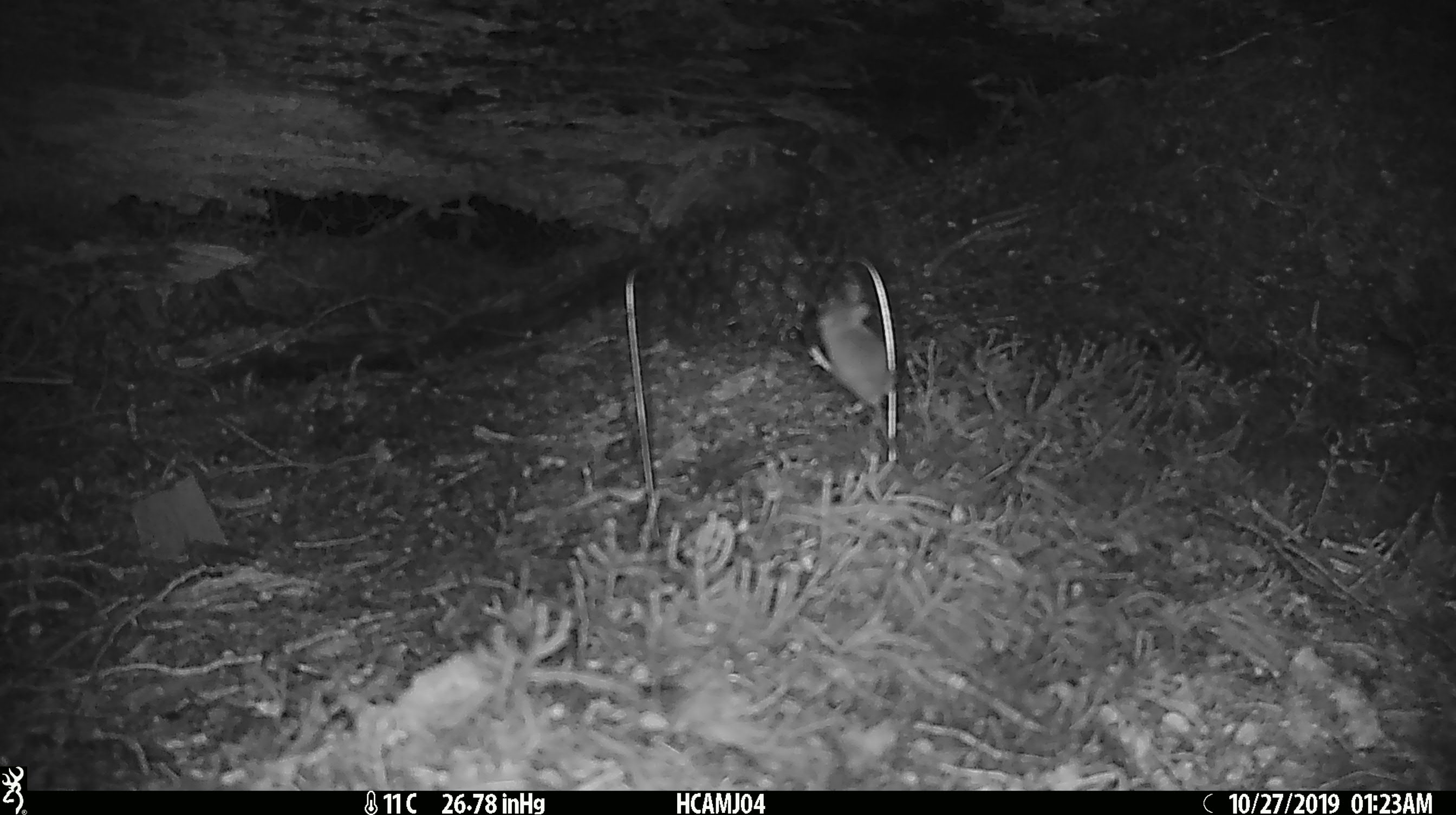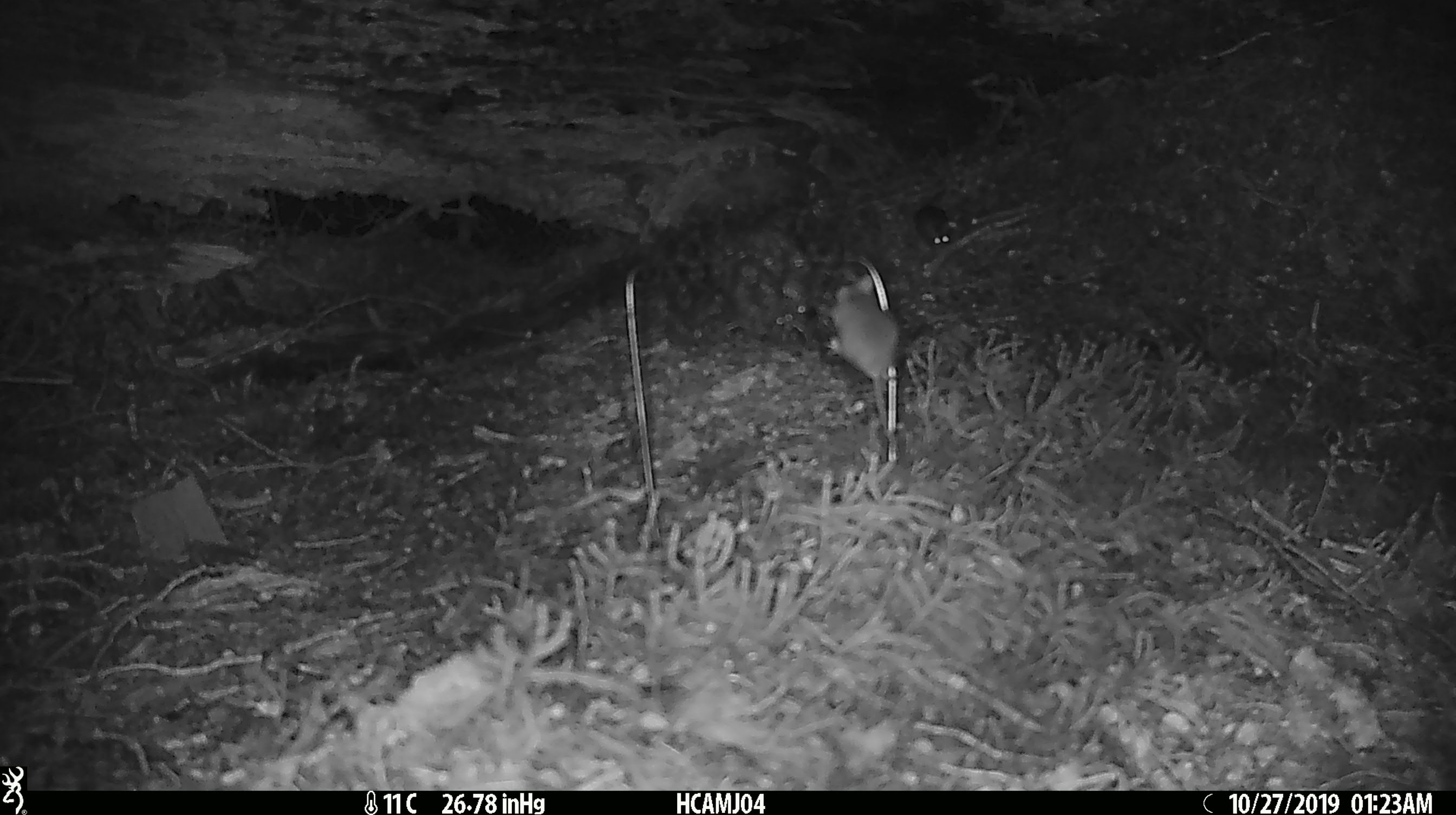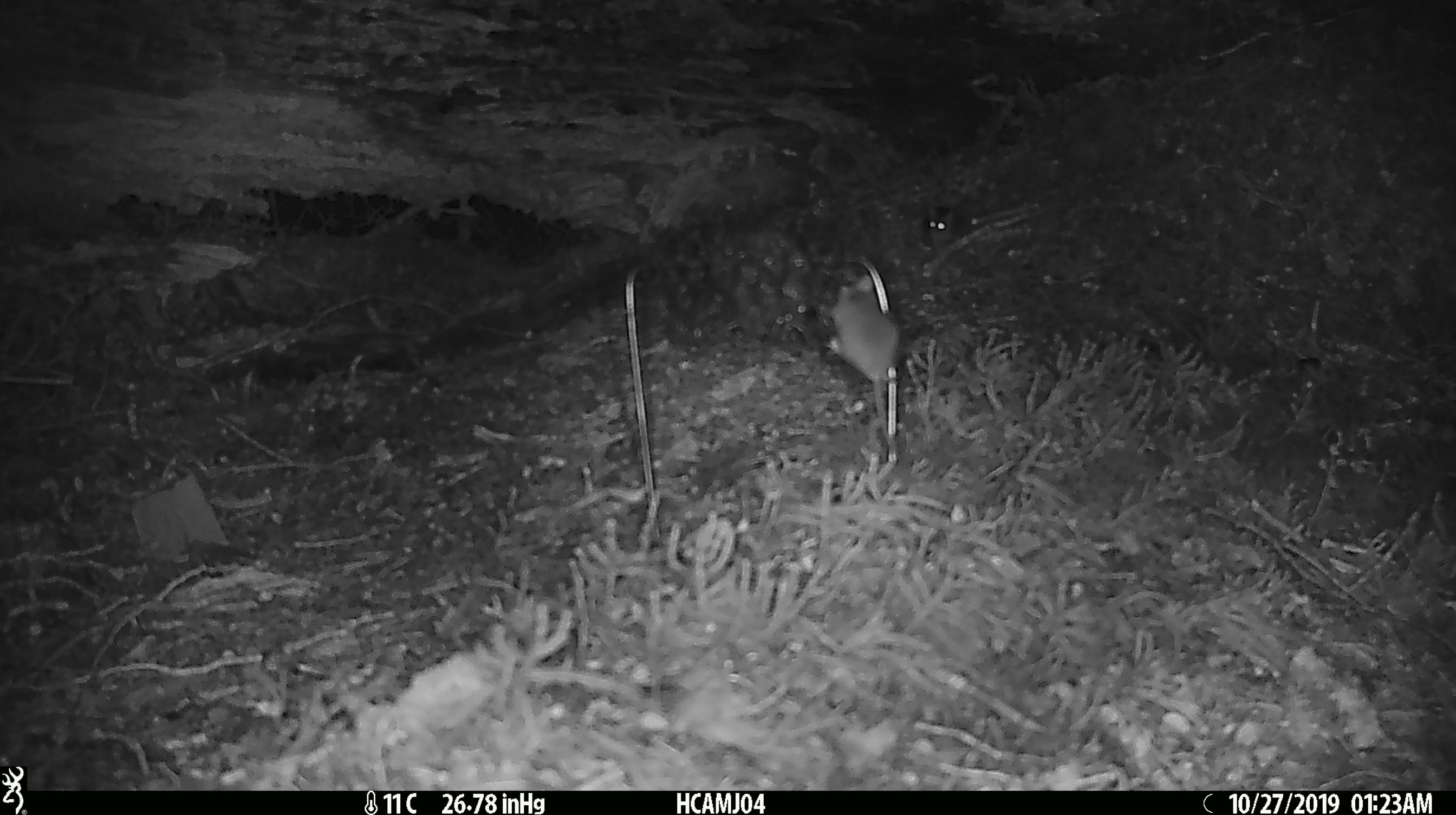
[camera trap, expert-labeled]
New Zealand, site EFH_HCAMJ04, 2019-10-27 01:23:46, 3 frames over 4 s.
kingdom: Animalia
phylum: Chordata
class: Mammalia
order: Rodentia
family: Muridae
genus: Mus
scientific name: Mus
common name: mouse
Mouse (Mus).